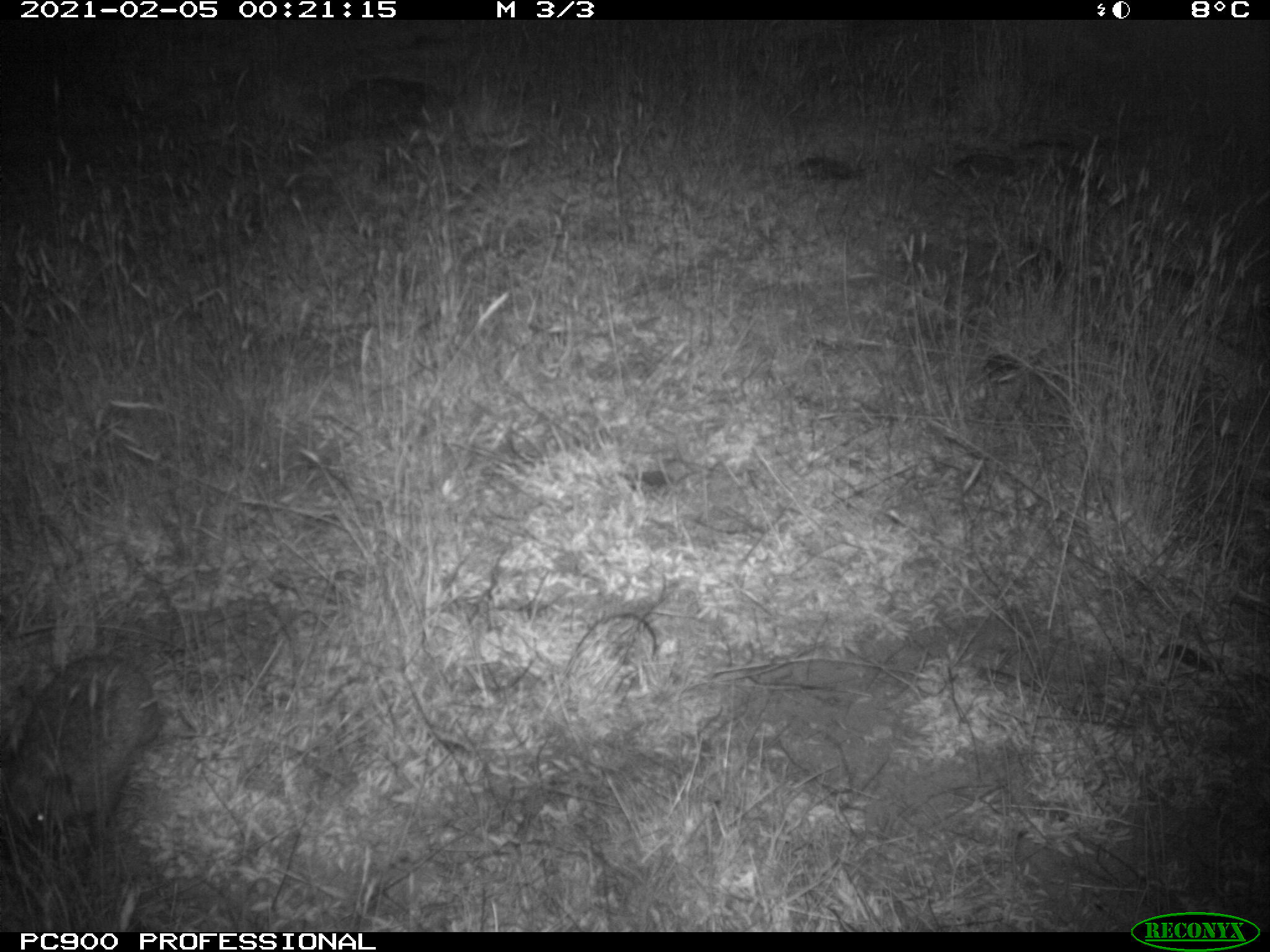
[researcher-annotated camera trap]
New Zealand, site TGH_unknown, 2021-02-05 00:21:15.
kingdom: Animalia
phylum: Chordata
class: Mammalia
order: Eulipotyphla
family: Erinaceidae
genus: Erinaceus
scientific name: Erinaceus europaeus europaeus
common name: european hedgehog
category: hedgehog